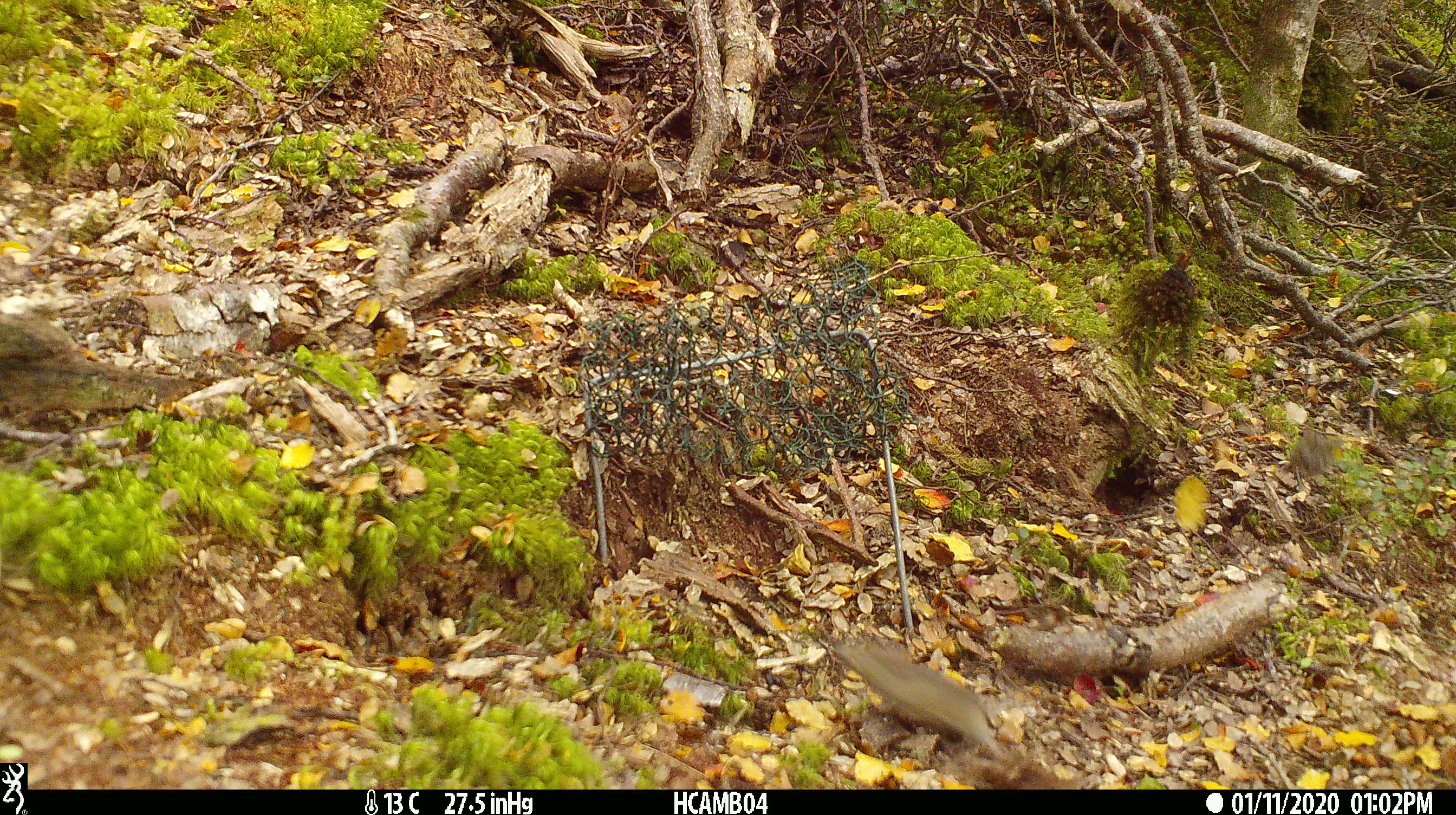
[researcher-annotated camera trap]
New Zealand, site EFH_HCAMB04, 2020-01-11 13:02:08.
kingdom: Animalia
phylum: Chordata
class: Mammalia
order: Rodentia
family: Muridae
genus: Mus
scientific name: Mus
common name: mouse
Mouse (Mus).